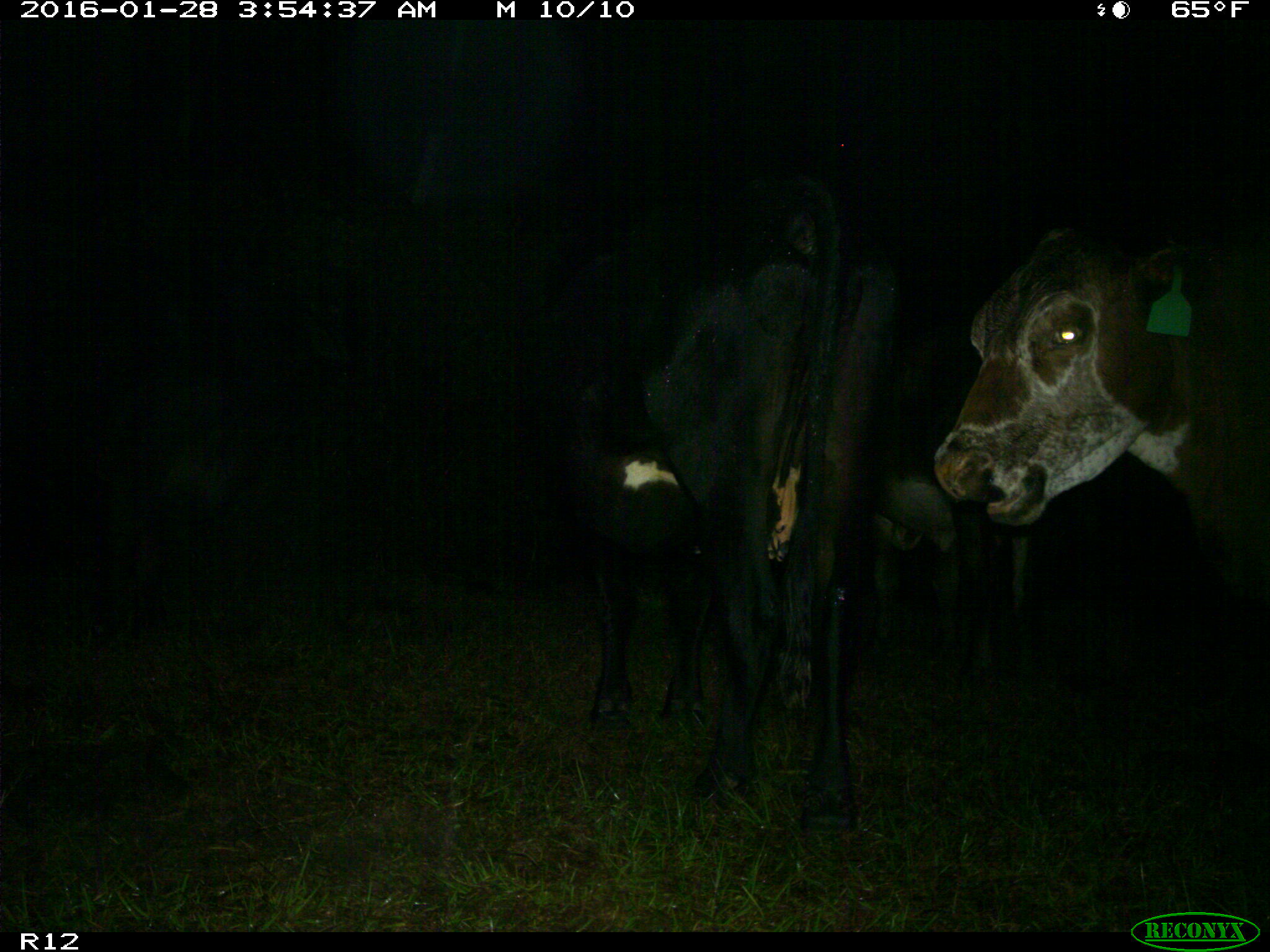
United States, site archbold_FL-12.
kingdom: Animalia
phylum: Chordata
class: Mammalia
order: Artiodactyla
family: Bovidae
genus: Bos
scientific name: Bos taurus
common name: domestic cow